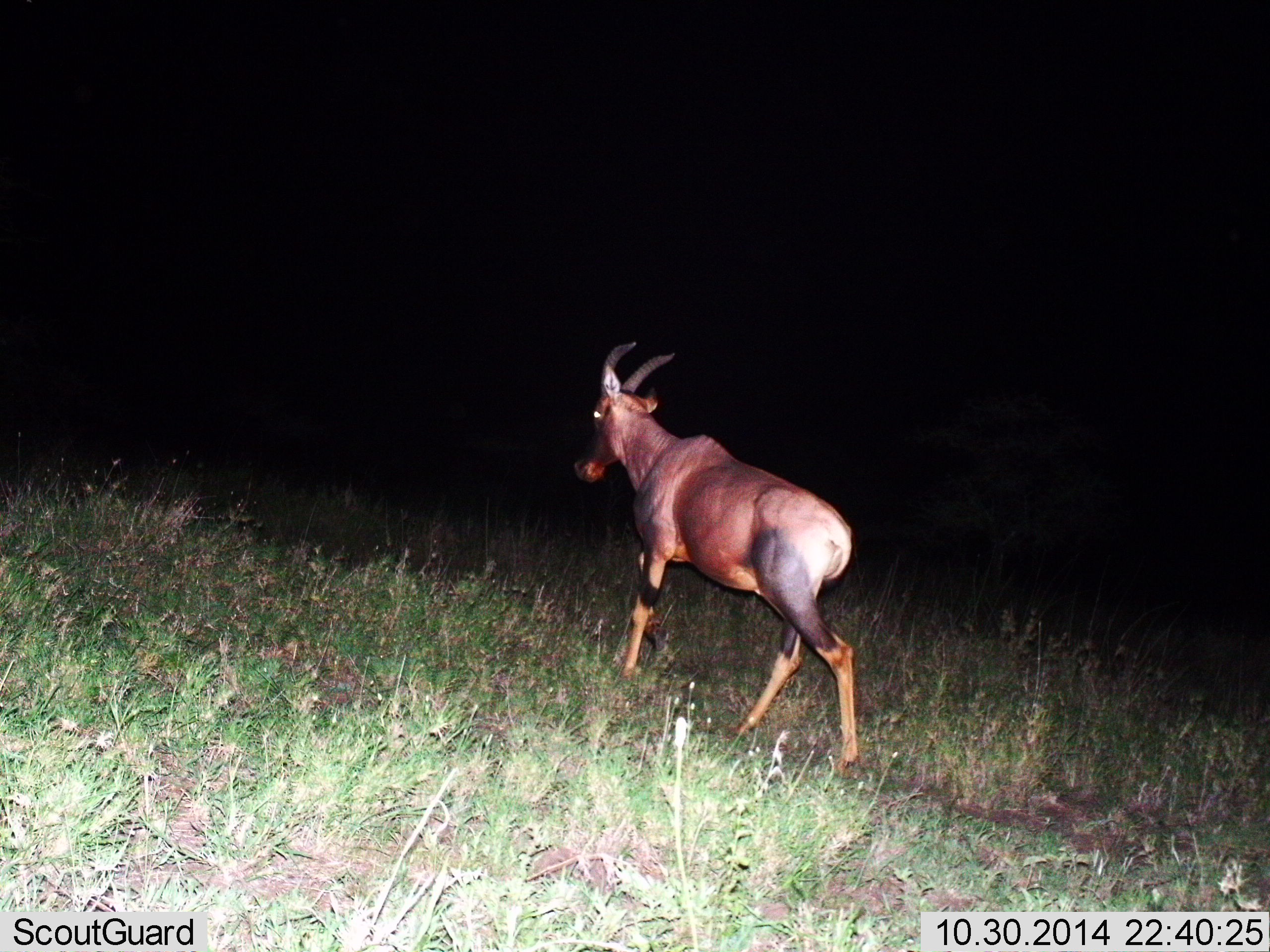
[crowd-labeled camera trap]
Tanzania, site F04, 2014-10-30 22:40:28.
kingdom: Animalia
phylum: Chordata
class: Mammalia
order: Artiodactyla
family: Bovidae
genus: Damaliscus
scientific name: Damaliscus lunatus jimela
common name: topi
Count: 1.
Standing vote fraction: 10%.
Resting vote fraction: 0%.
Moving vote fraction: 90%.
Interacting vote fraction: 0%.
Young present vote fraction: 0%.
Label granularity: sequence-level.